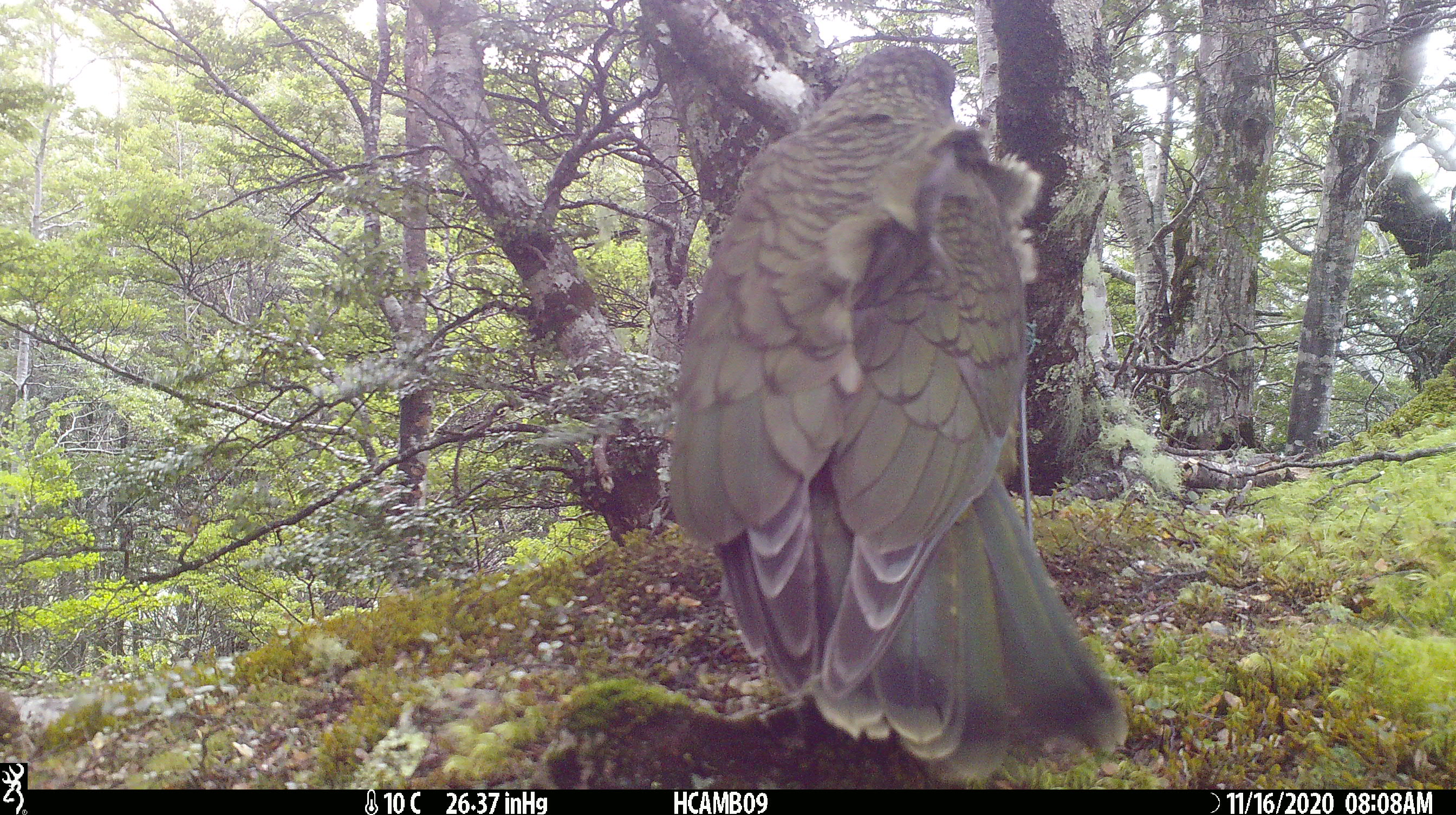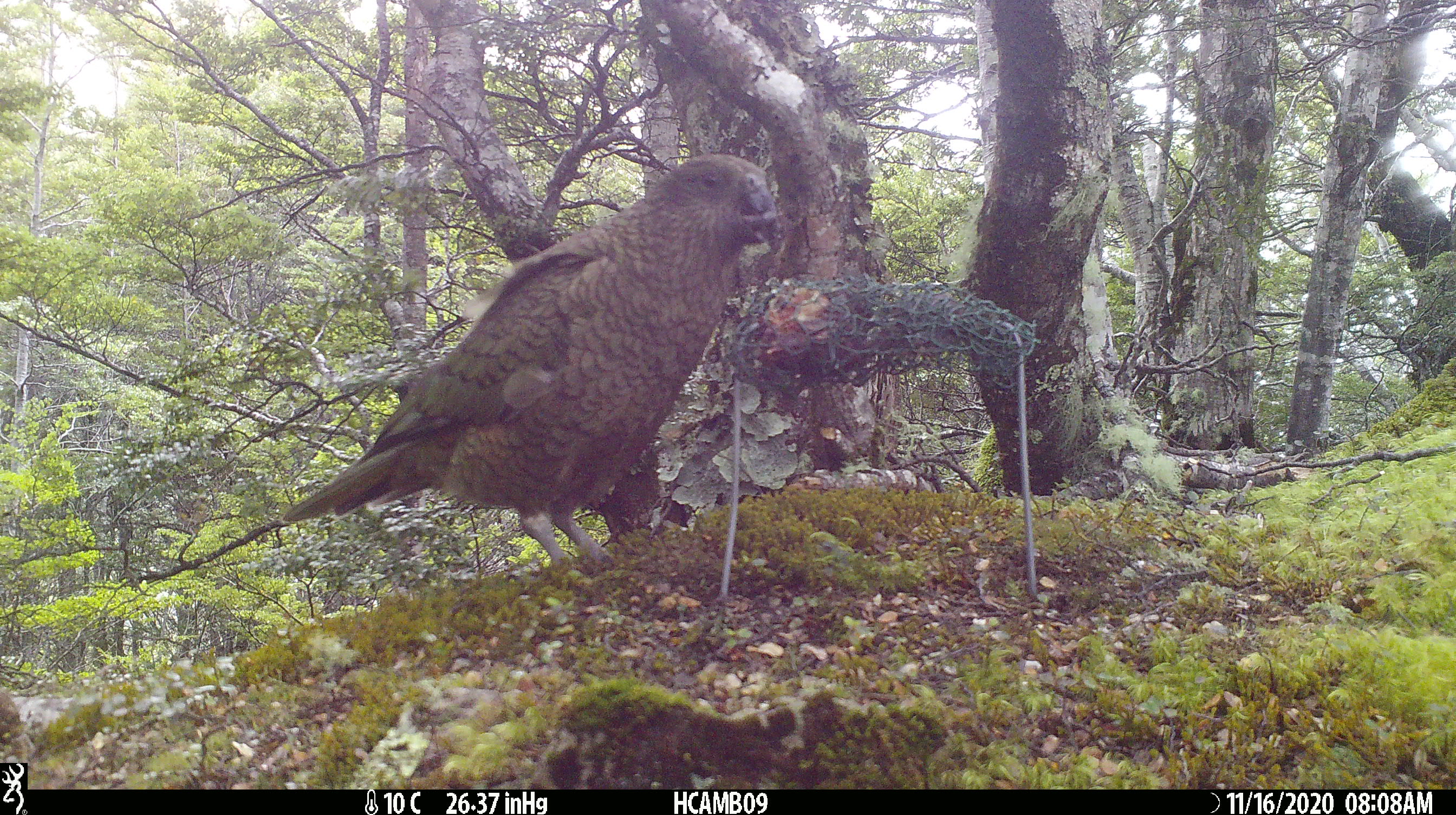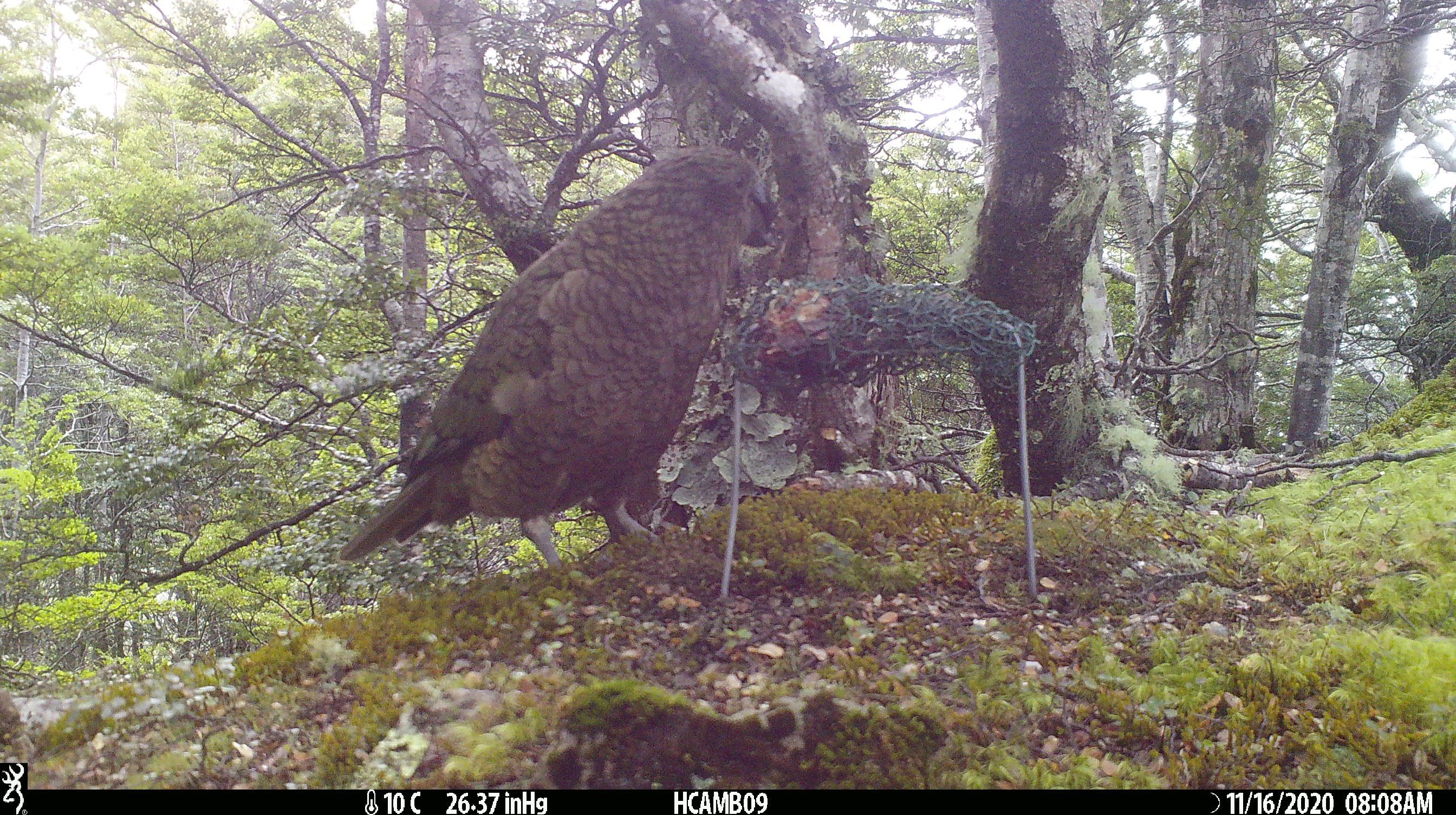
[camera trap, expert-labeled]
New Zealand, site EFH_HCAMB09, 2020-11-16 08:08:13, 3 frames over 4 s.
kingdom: Animalia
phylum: Chordata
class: Aves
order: Psittaciformes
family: Strigopidae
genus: Nestor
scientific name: Nestor notabilis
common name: kea